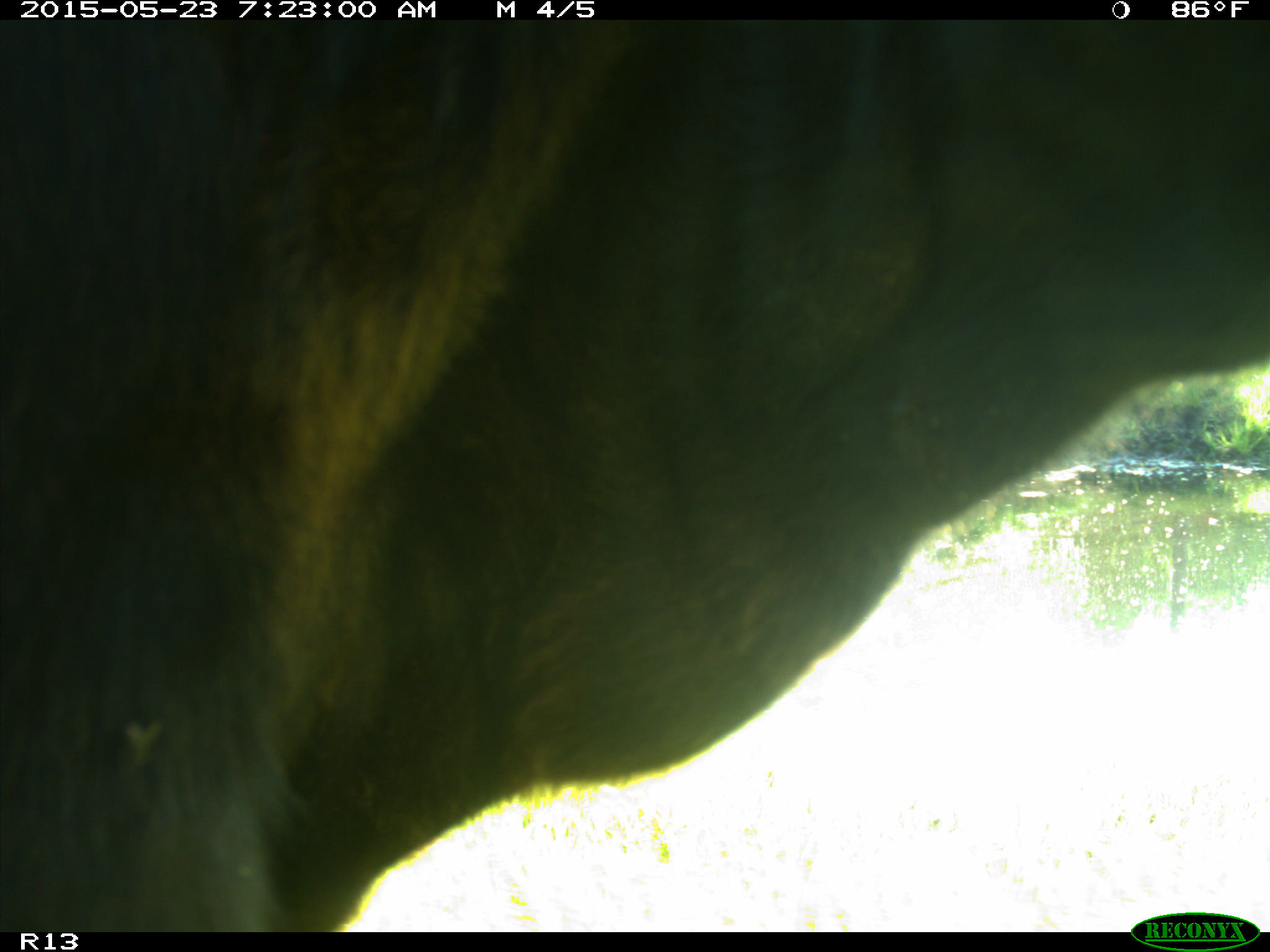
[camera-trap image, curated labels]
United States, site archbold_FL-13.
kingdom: Animalia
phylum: Chordata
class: Mammalia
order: Artiodactyla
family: Bovidae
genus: Bos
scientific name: Bos taurus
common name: domestic cow